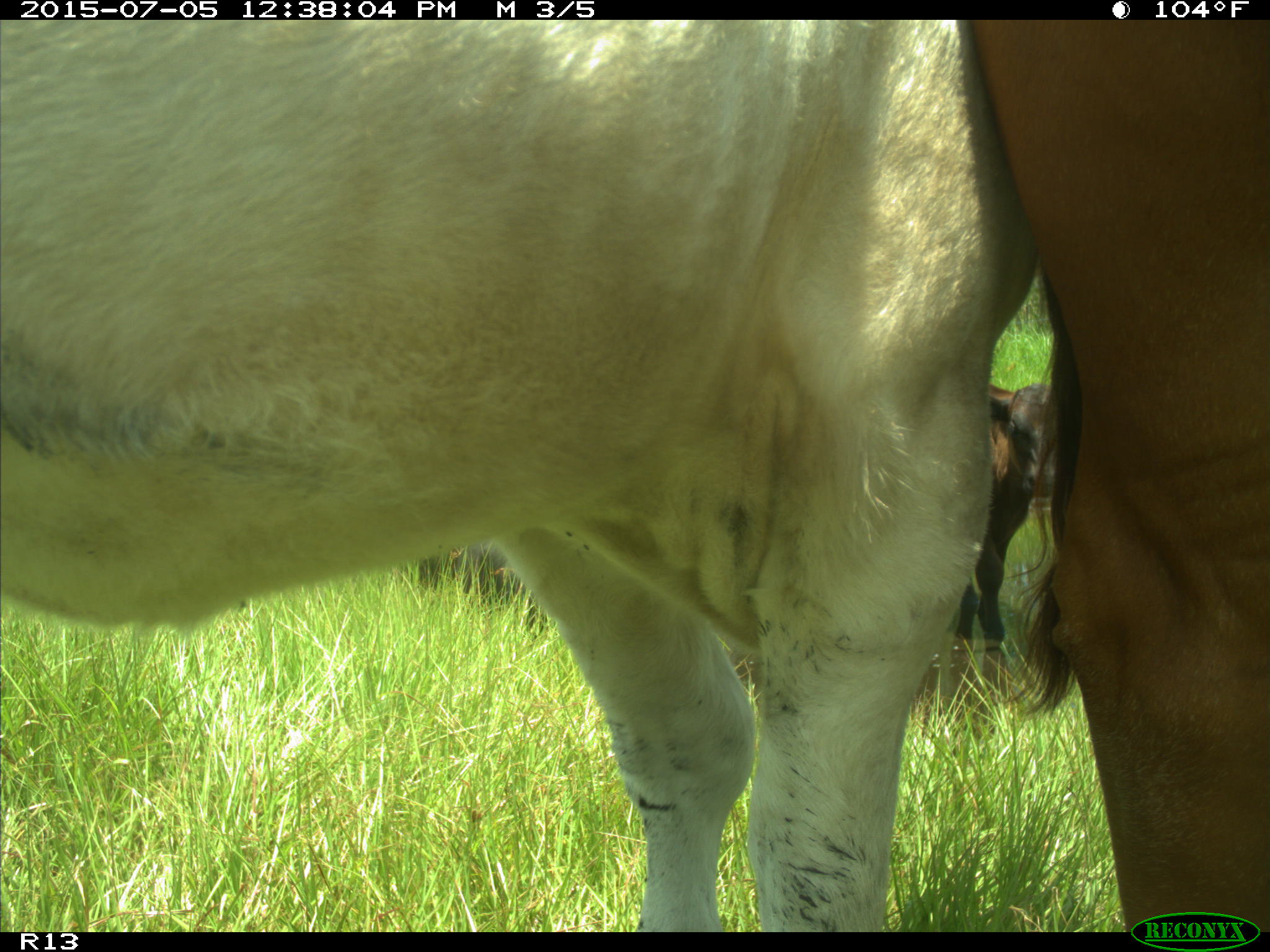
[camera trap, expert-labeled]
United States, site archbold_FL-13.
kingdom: Animalia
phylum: Chordata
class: Mammalia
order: Artiodactyla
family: Bovidae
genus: Bos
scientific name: Bos taurus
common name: domestic cow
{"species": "Bos taurus (domestic cow)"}